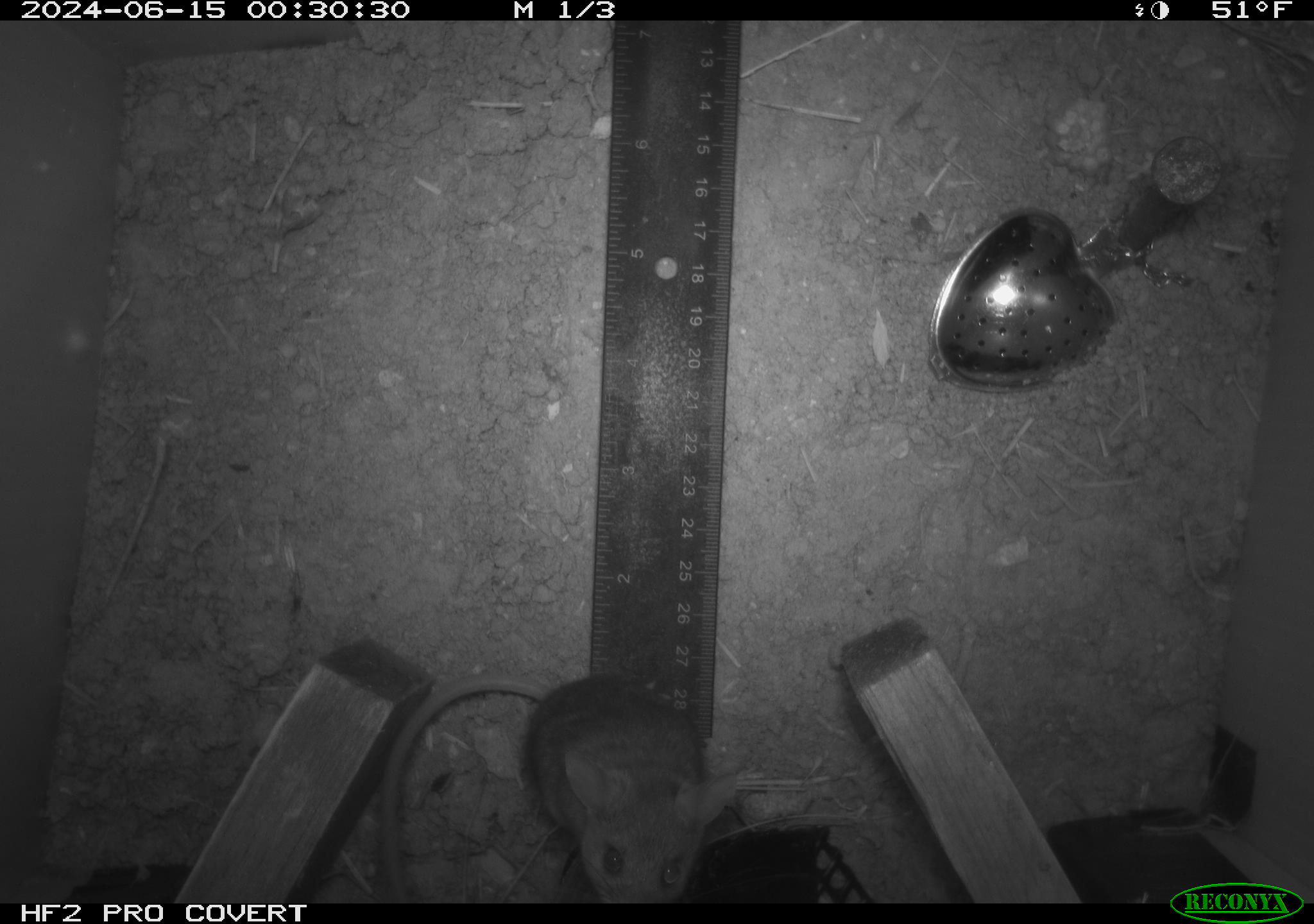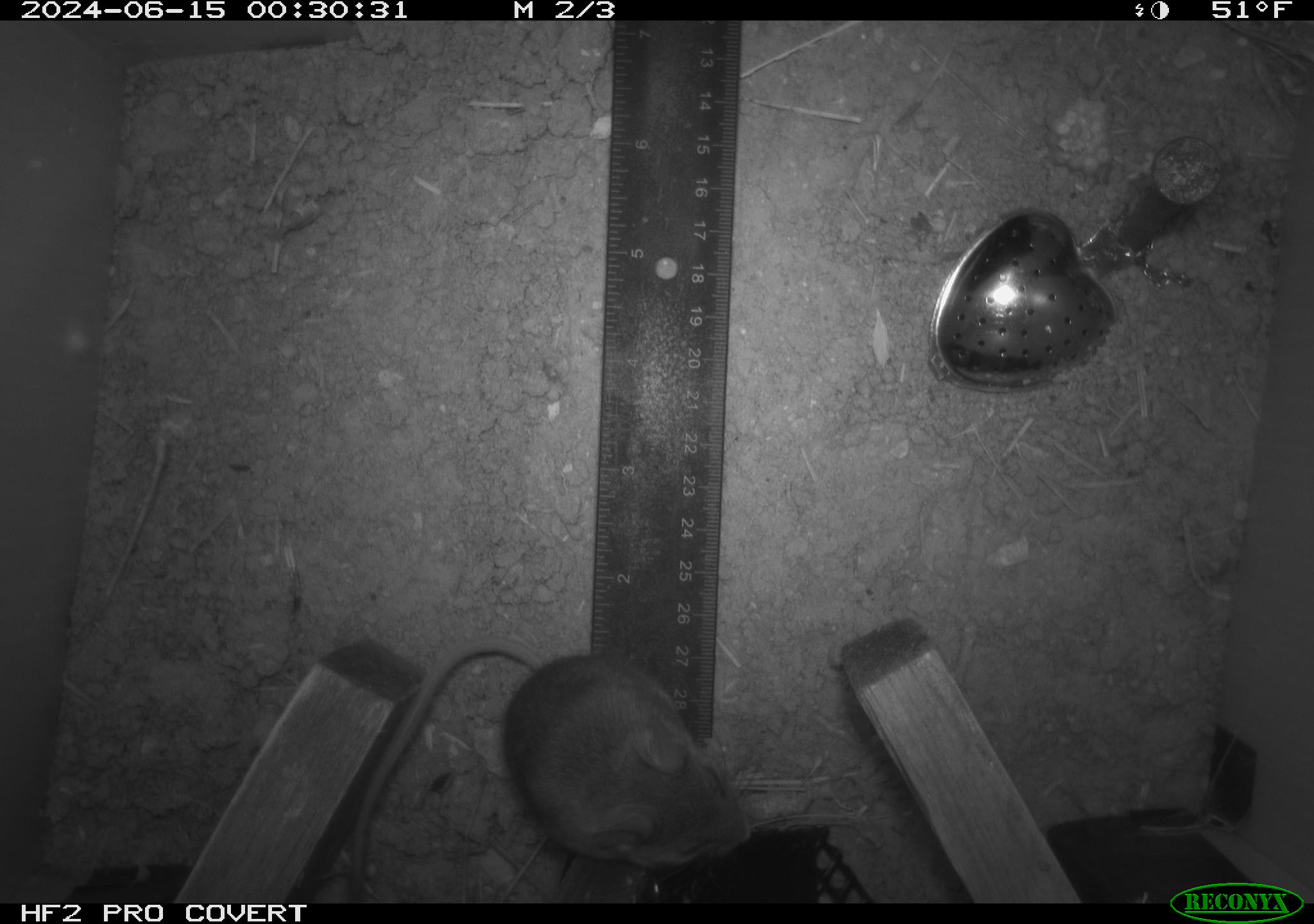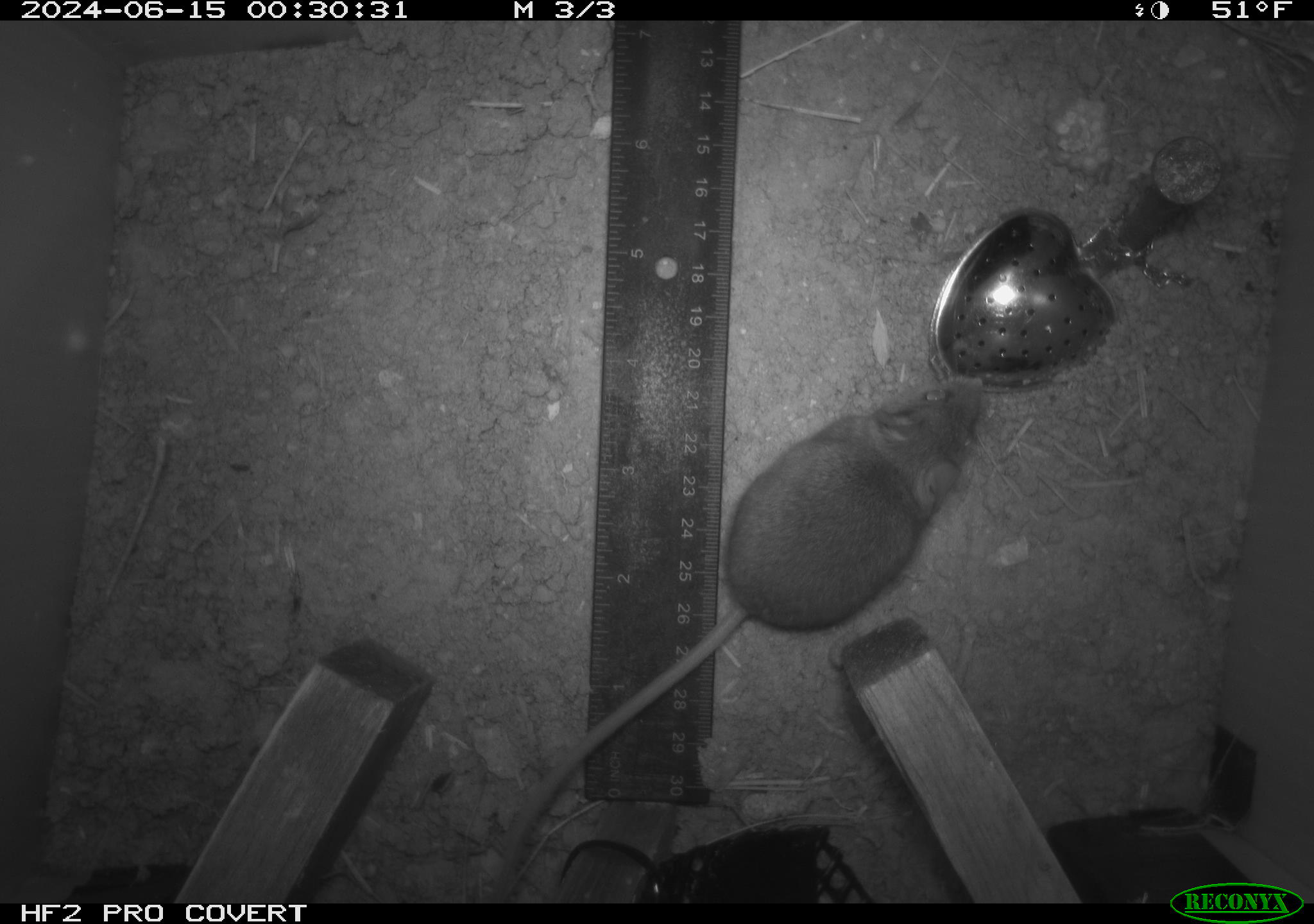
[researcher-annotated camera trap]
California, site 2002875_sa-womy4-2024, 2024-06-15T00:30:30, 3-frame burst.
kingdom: Animalia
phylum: Chordata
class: Mammalia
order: Rodentia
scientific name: Rodentia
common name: mouse species